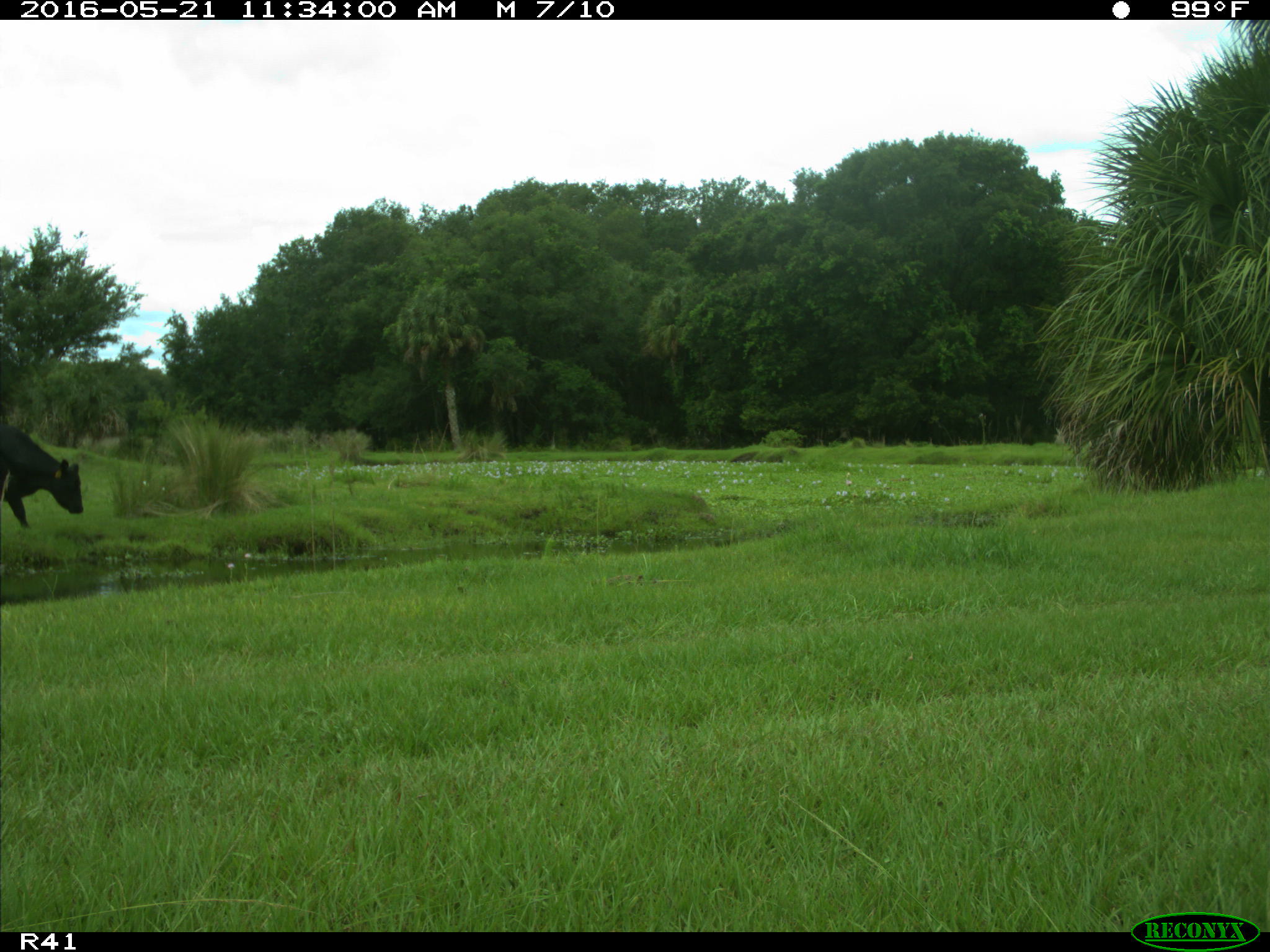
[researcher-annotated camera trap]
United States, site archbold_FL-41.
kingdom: Animalia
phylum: Chordata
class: Mammalia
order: Artiodactyla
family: Bovidae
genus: Bos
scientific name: Bos taurus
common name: domestic cow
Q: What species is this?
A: Bos taurus (domestic cow).